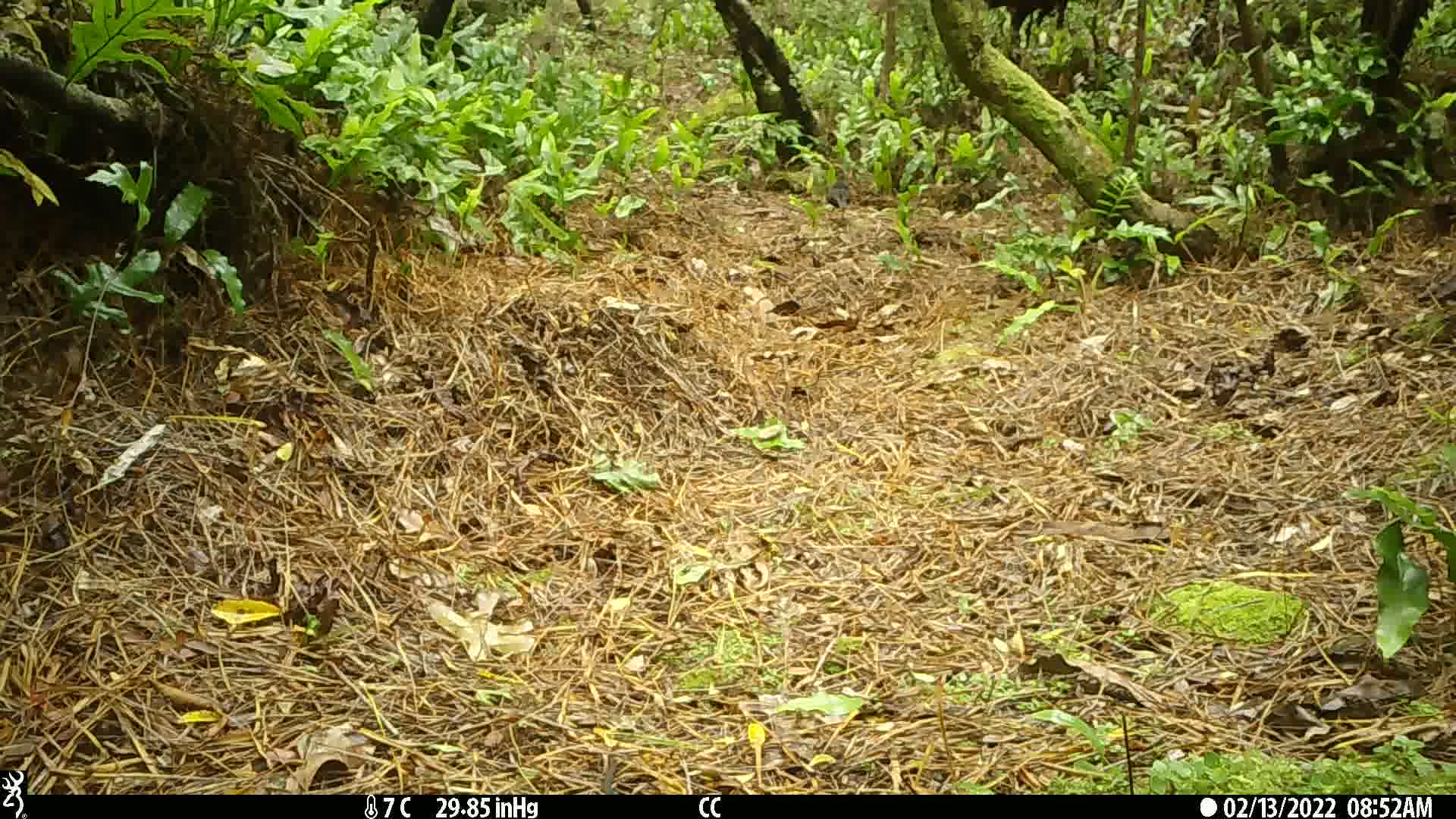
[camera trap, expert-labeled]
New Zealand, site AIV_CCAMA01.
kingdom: Animalia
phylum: Chordata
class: Aves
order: Passeriformes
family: Turdidae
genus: Turdus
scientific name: Turdus merula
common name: eurasian blackbird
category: blackbird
Blackbird (eurasian blackbird) (Turdus merula).